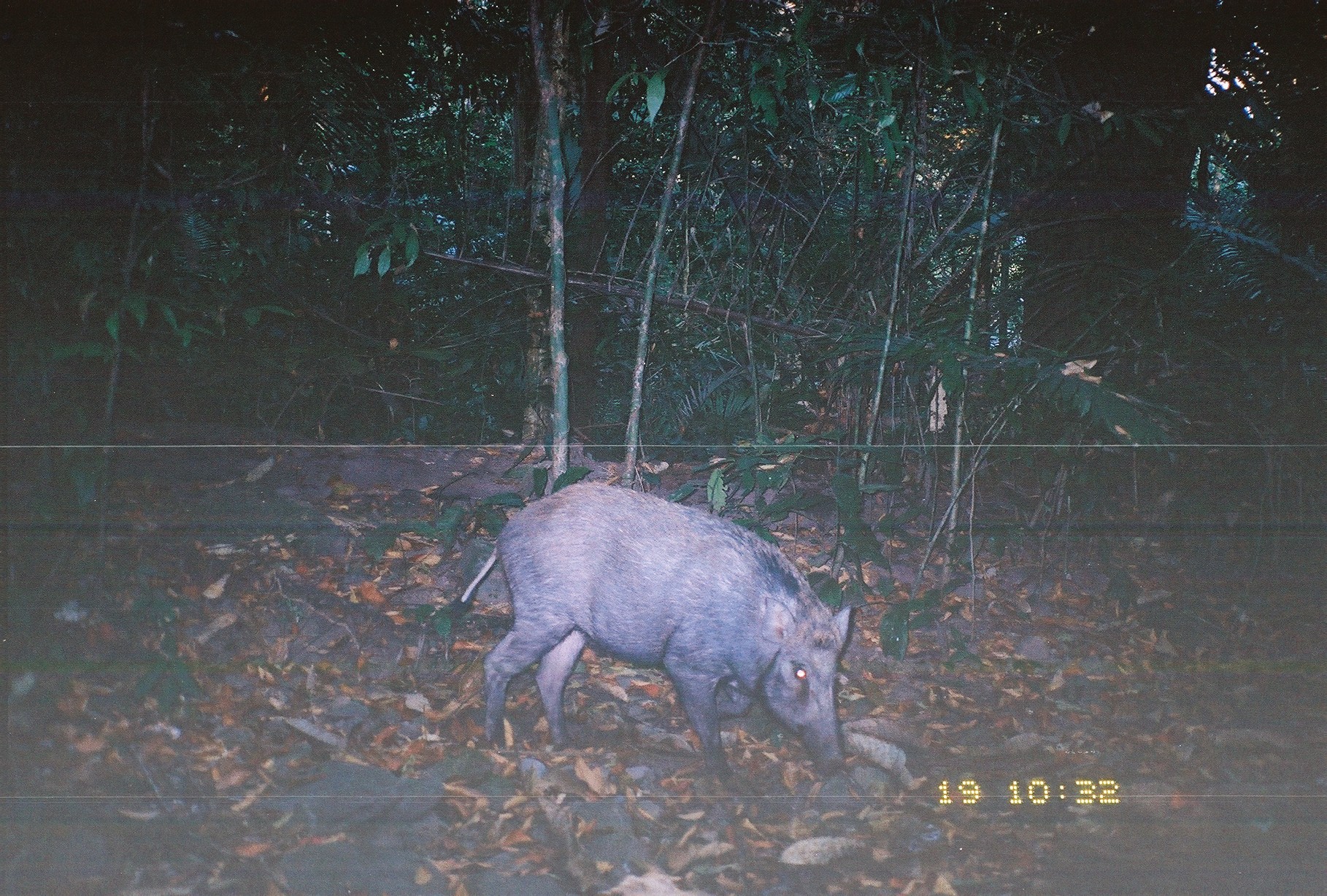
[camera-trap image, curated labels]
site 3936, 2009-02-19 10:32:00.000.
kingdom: Animalia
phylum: Chordata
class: Mammalia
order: Artiodactyla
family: Suidae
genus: Sus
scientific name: Sus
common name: pigs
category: sus sp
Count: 1.